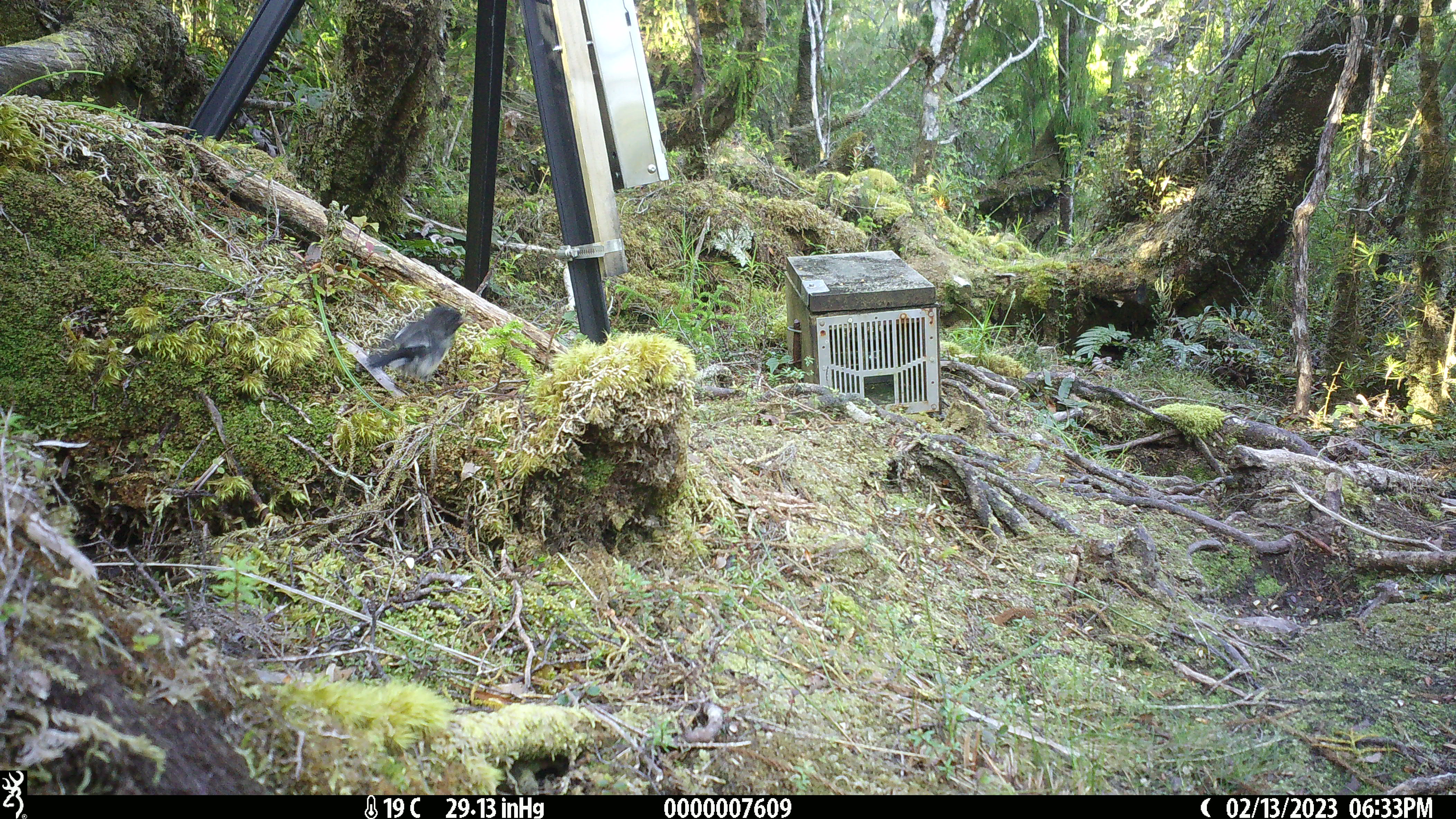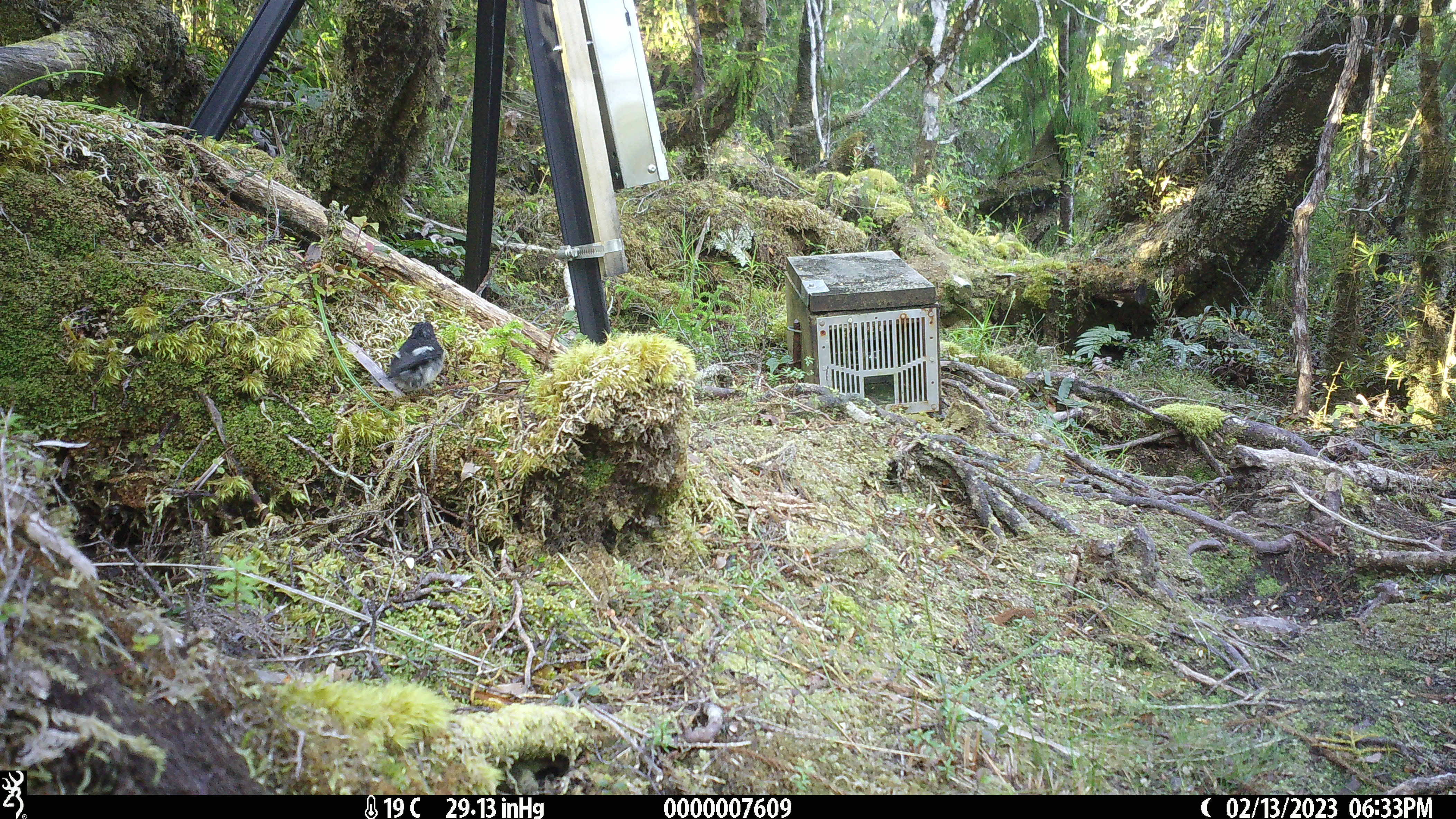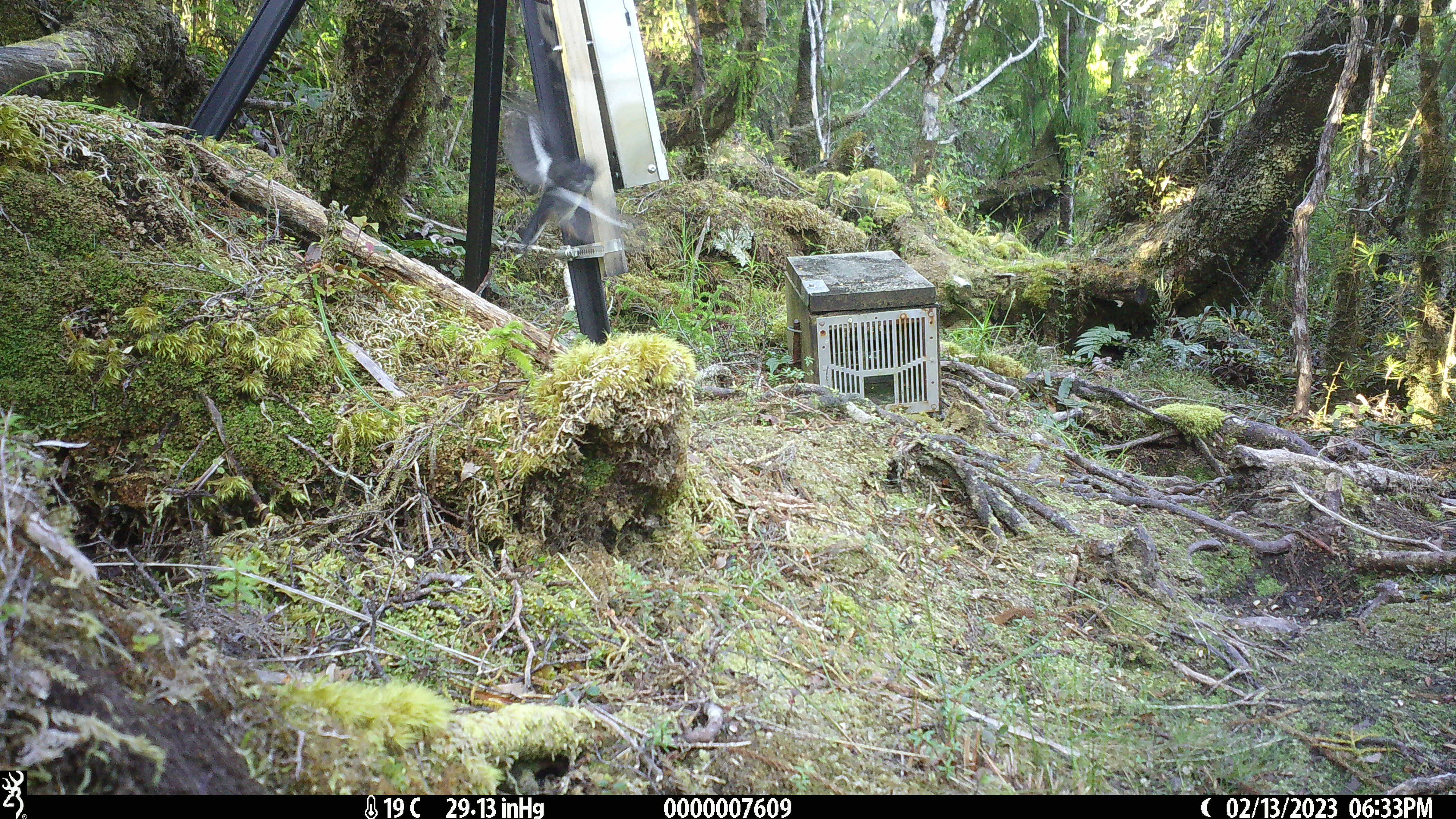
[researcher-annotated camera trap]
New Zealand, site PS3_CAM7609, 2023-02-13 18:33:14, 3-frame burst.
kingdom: Animalia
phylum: Chordata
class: Aves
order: Passeriformes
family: Petroicidae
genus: Petroica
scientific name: Petroica macrocephala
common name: tomtit